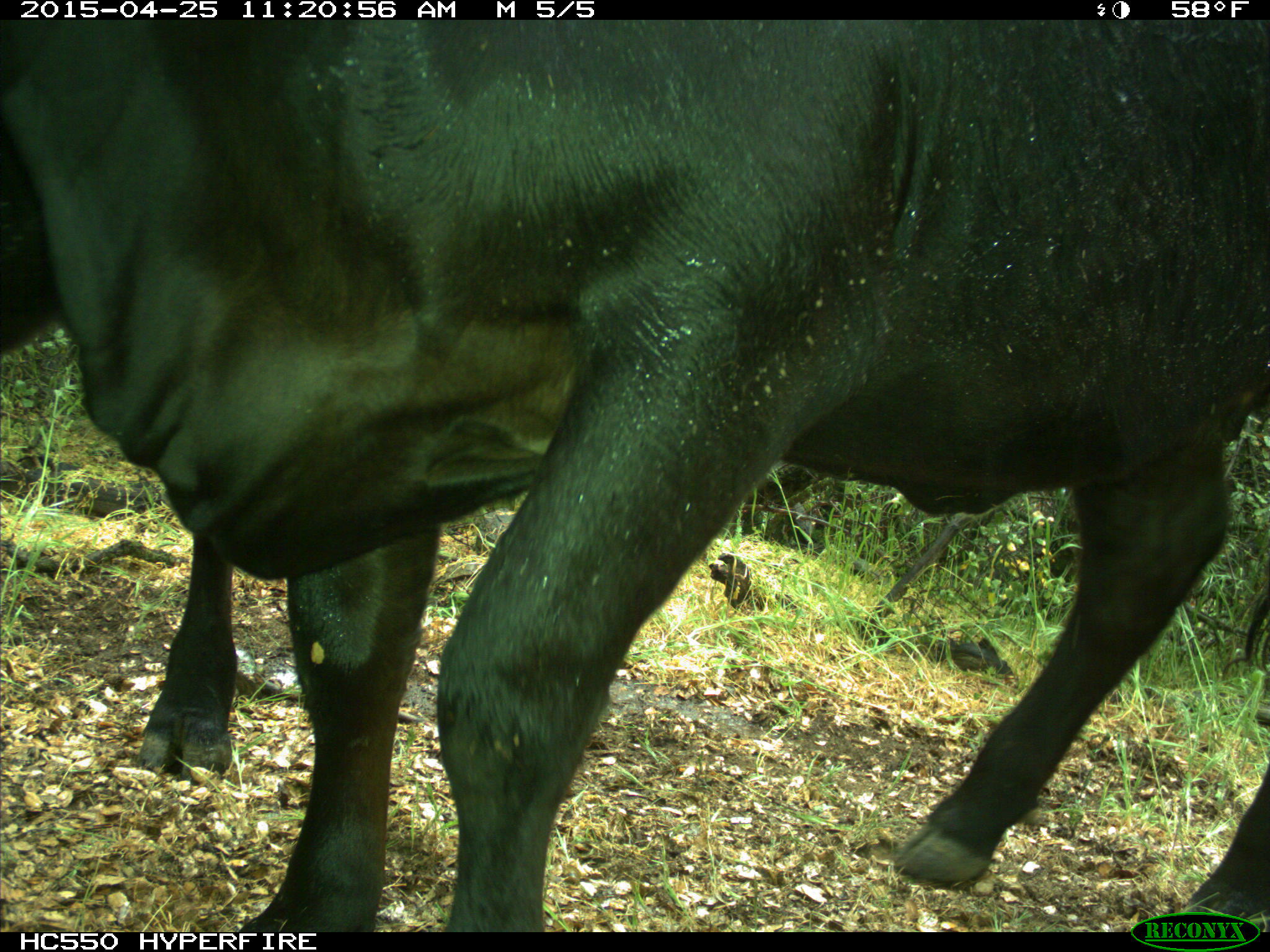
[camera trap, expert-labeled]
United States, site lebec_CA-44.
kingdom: Animalia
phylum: Chordata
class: Mammalia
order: Artiodactyla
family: Suidae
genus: Sus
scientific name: Sus scrofa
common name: wild boar